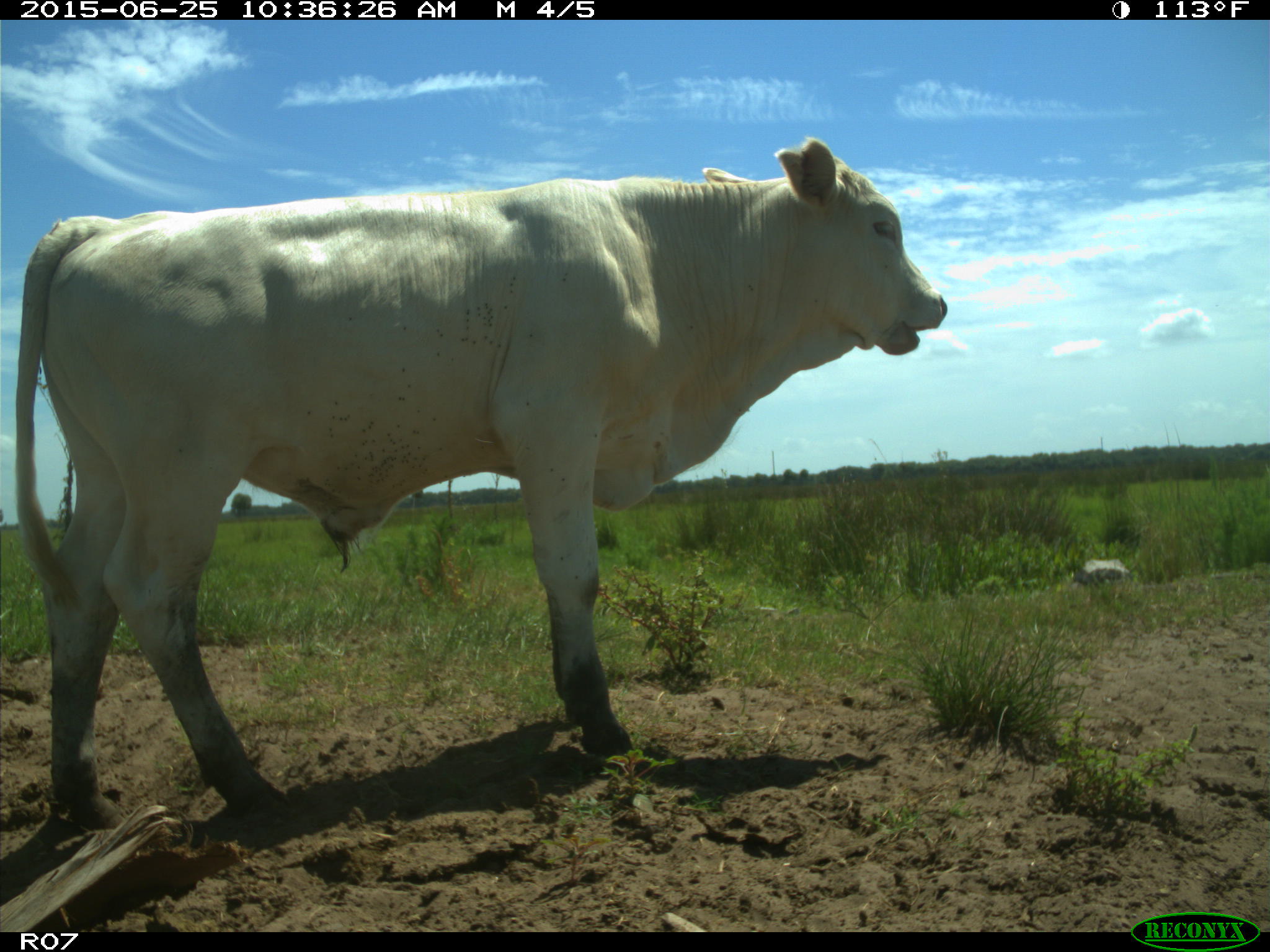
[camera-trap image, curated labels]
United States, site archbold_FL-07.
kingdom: Animalia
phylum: Chordata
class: Mammalia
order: Artiodactyla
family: Bovidae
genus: Bos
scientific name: Bos taurus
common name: domestic cow